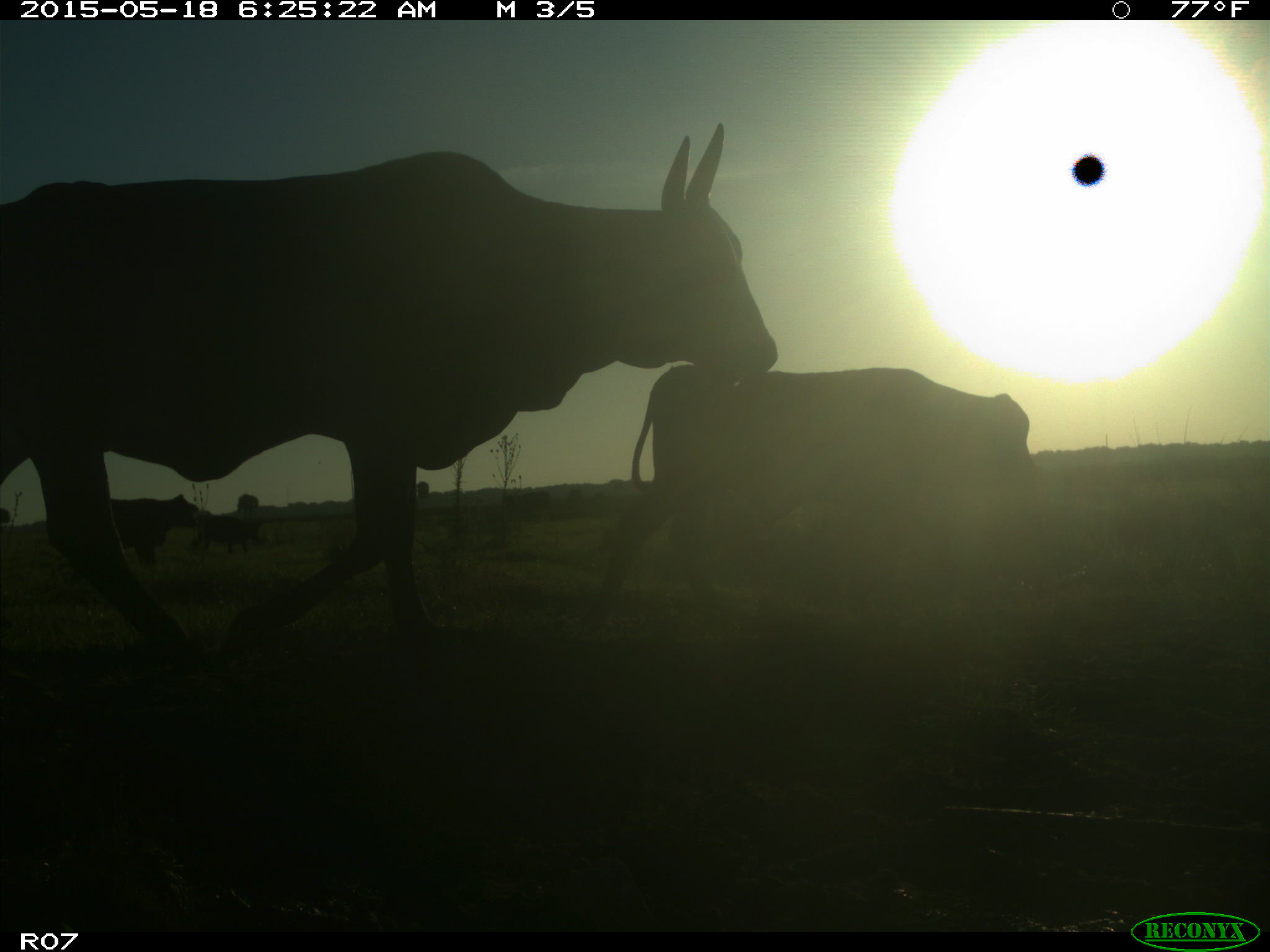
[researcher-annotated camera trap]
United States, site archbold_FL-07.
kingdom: Animalia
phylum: Chordata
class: Mammalia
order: Artiodactyla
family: Bovidae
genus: Bos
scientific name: Bos taurus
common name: domestic cow